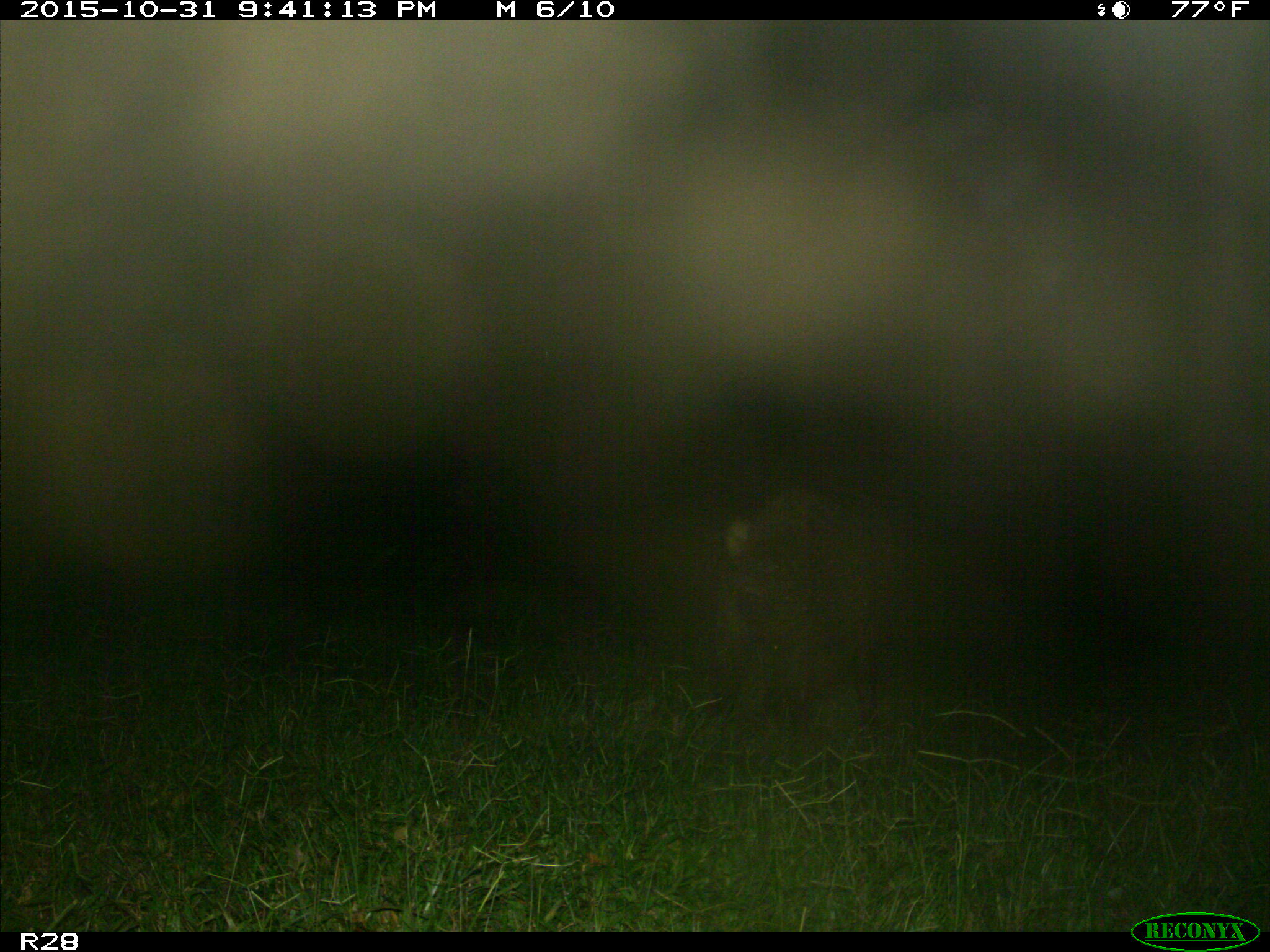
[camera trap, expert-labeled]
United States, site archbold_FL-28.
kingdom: Animalia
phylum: Chordata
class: Mammalia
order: Artiodactyla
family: Suidae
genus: Sus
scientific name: Sus scrofa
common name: wild boar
Sus scrofa (wild boar).